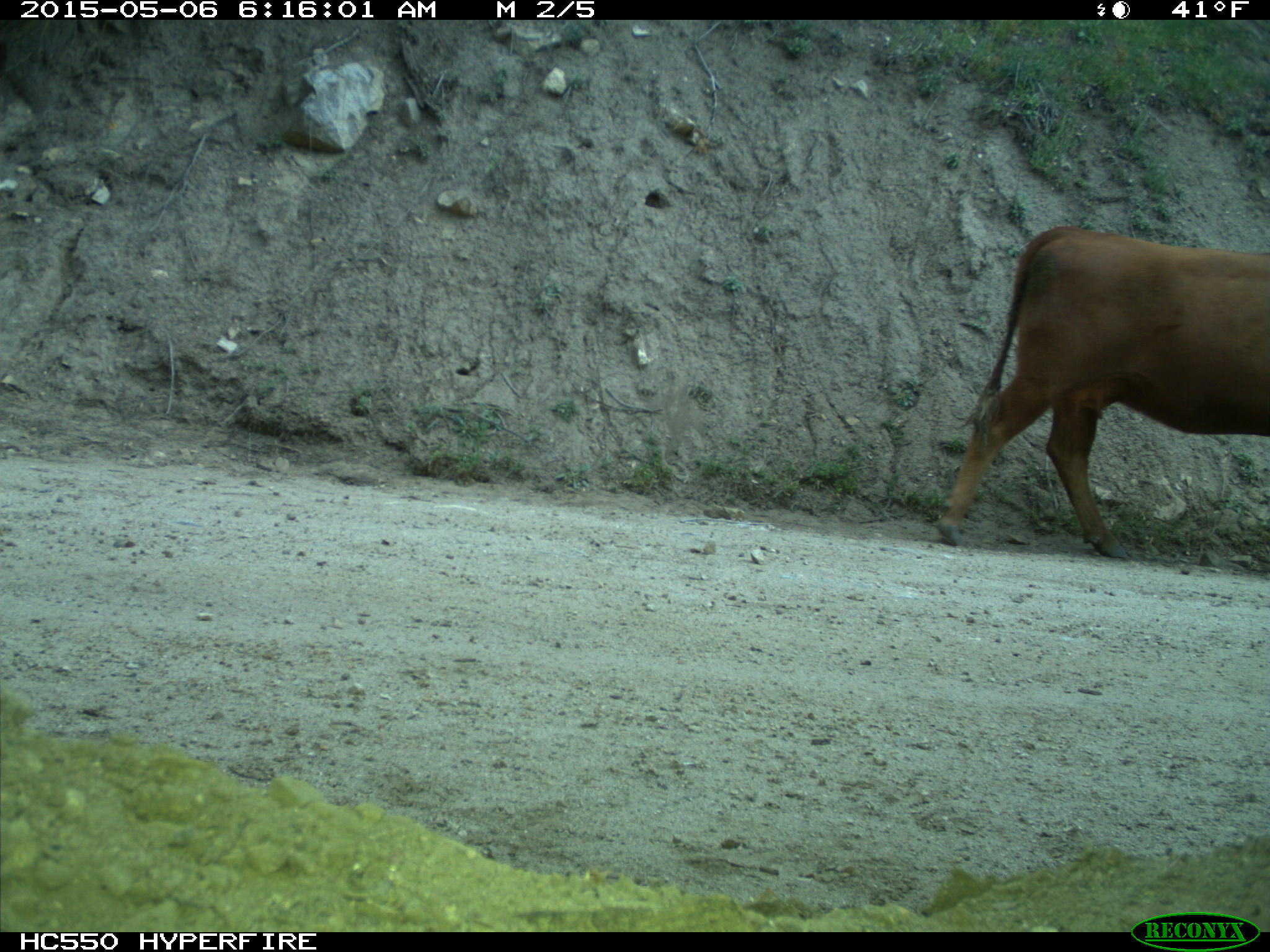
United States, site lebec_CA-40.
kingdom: Animalia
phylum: Chordata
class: Mammalia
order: Artiodactyla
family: Bovidae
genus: Bos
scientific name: Bos taurus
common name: domestic cow